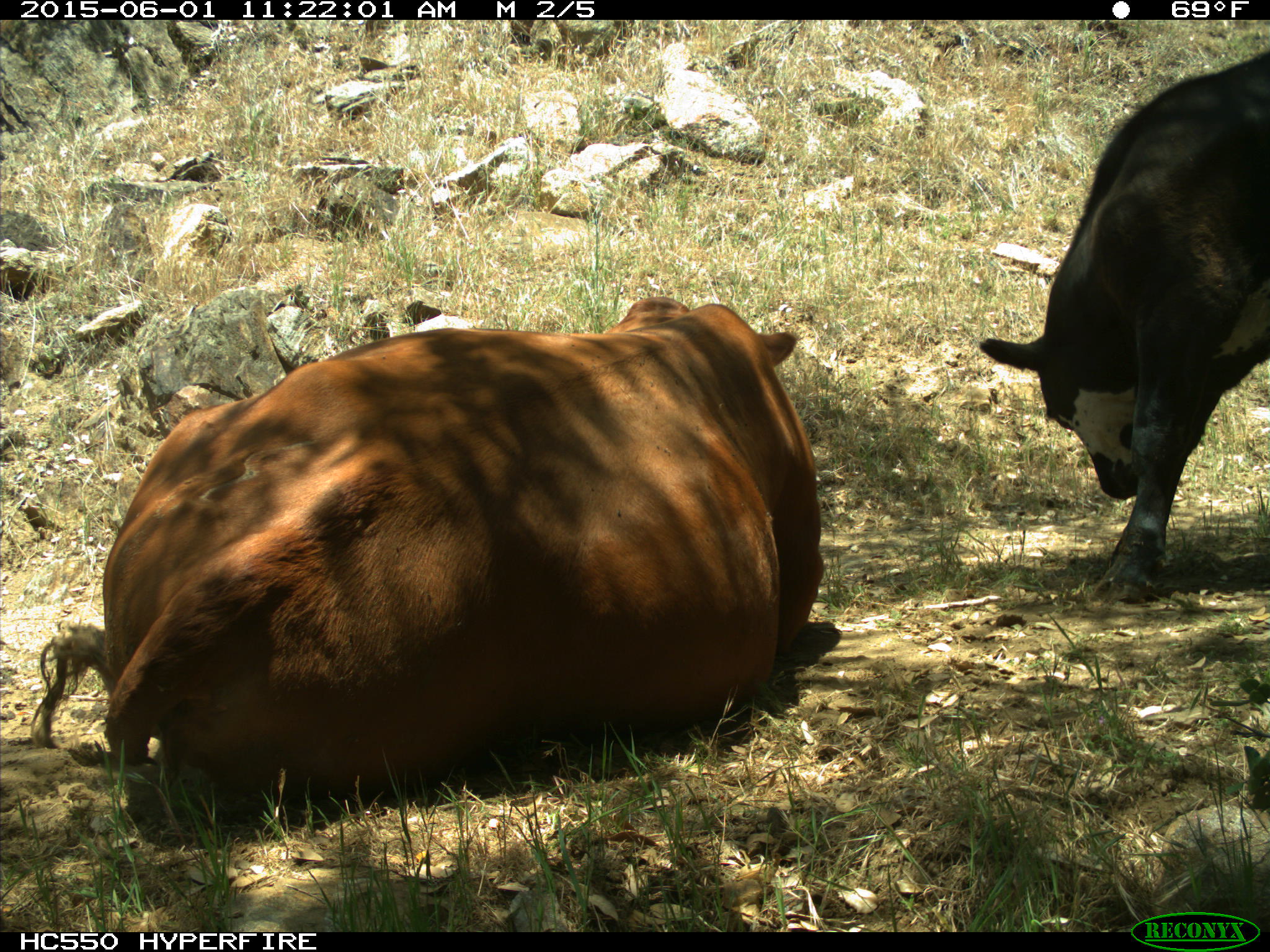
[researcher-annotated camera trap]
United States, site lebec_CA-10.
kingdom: Animalia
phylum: Chordata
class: Mammalia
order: Artiodactyla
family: Bovidae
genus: Bos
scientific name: Bos taurus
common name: domestic cow